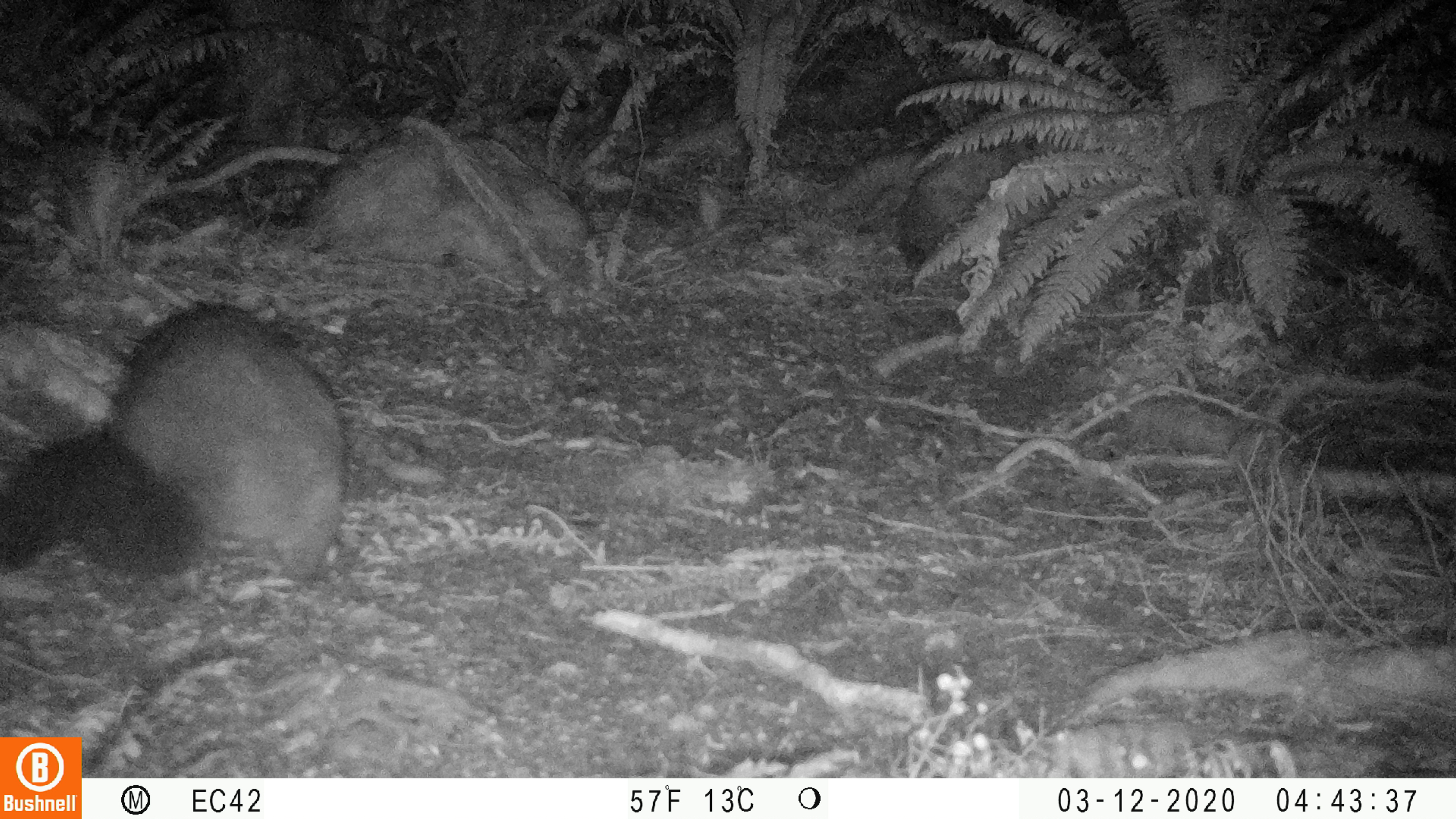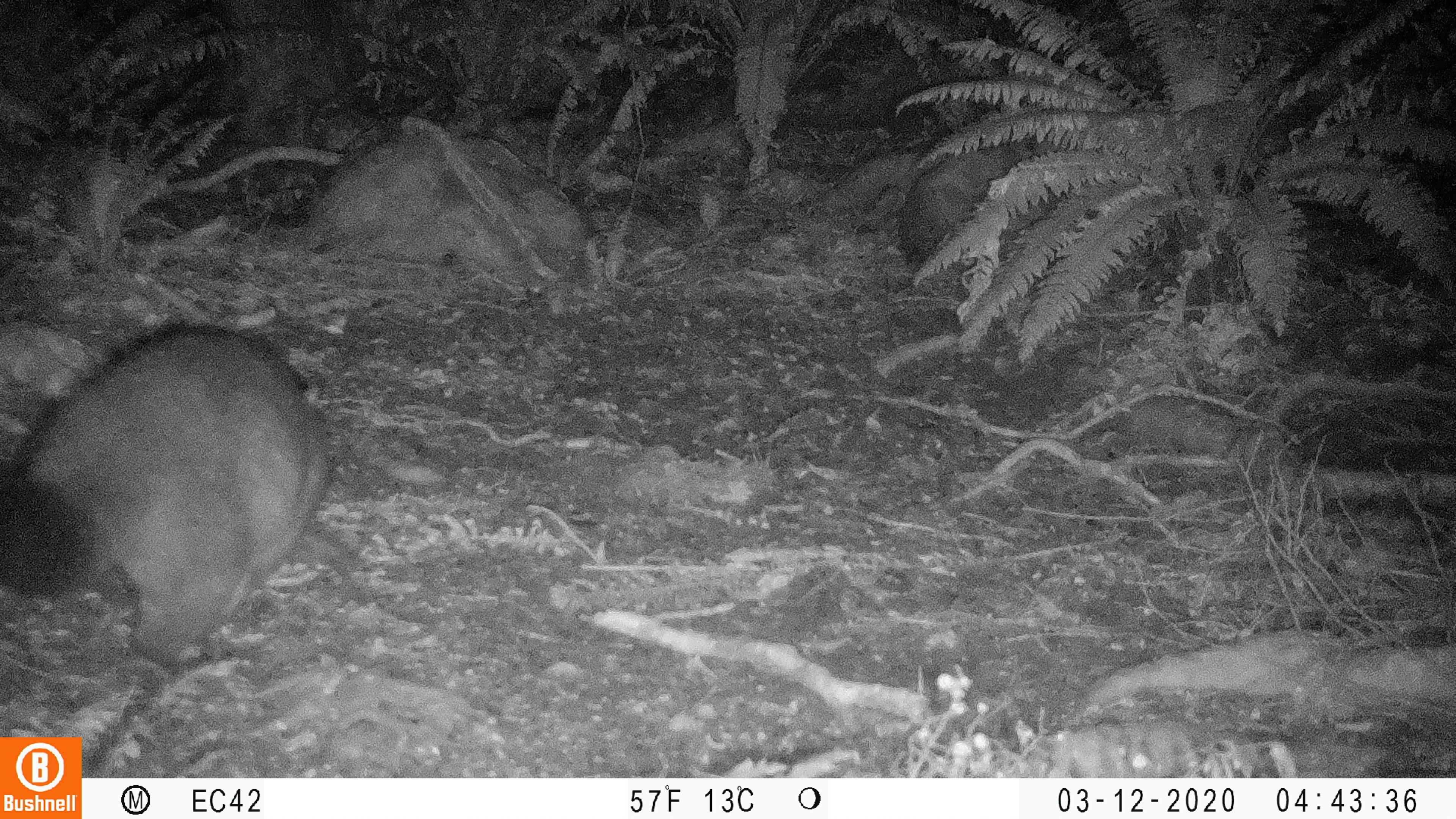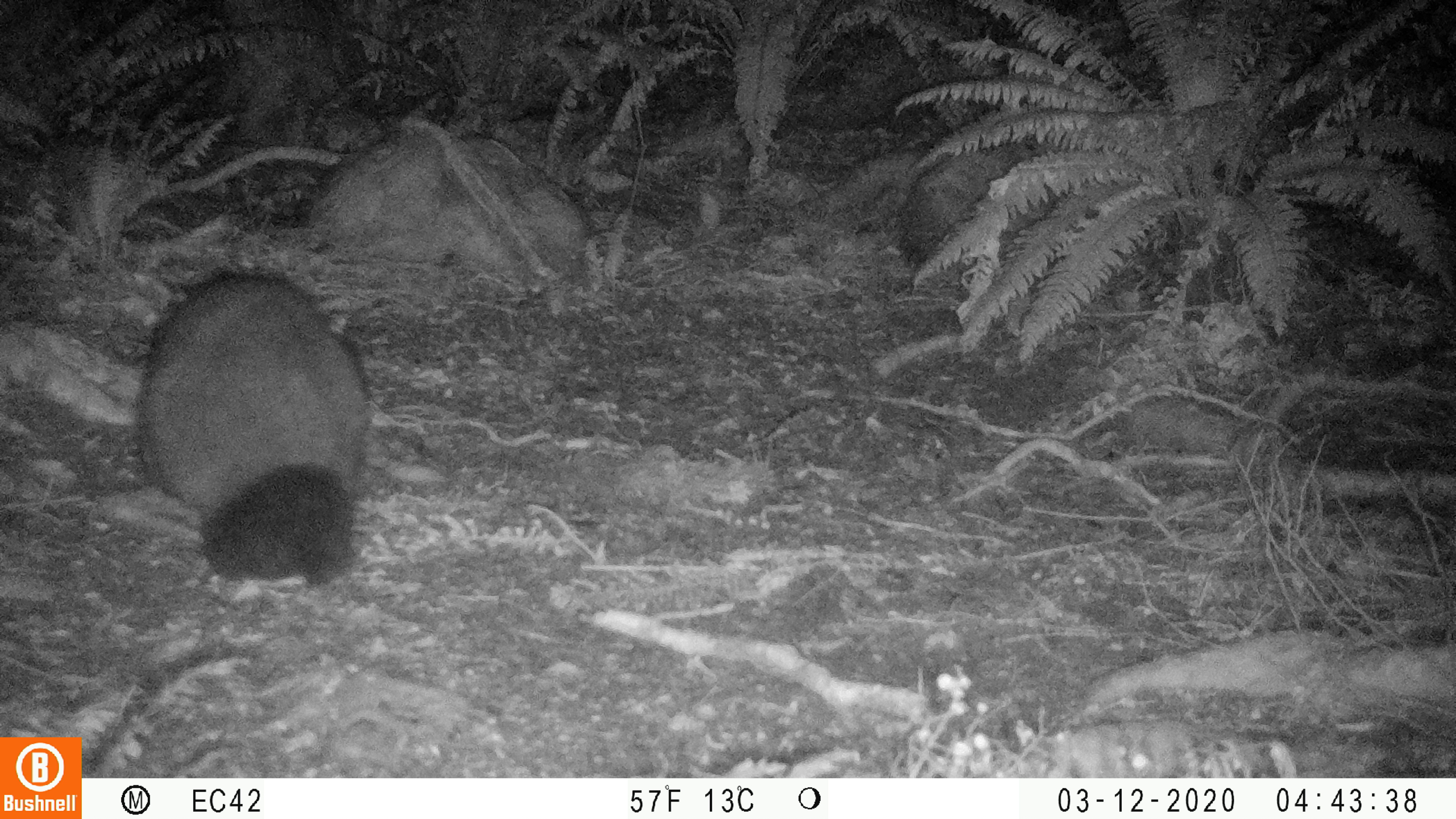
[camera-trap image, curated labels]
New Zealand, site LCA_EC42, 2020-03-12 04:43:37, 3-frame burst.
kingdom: Animalia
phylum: Chordata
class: Mammalia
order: Diprotodontia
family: Phalangeridae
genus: Trichosurus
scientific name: Trichosurus vulpecula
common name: common brushtail possum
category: possum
Possum (common brushtail possum) (Trichosurus vulpecula).